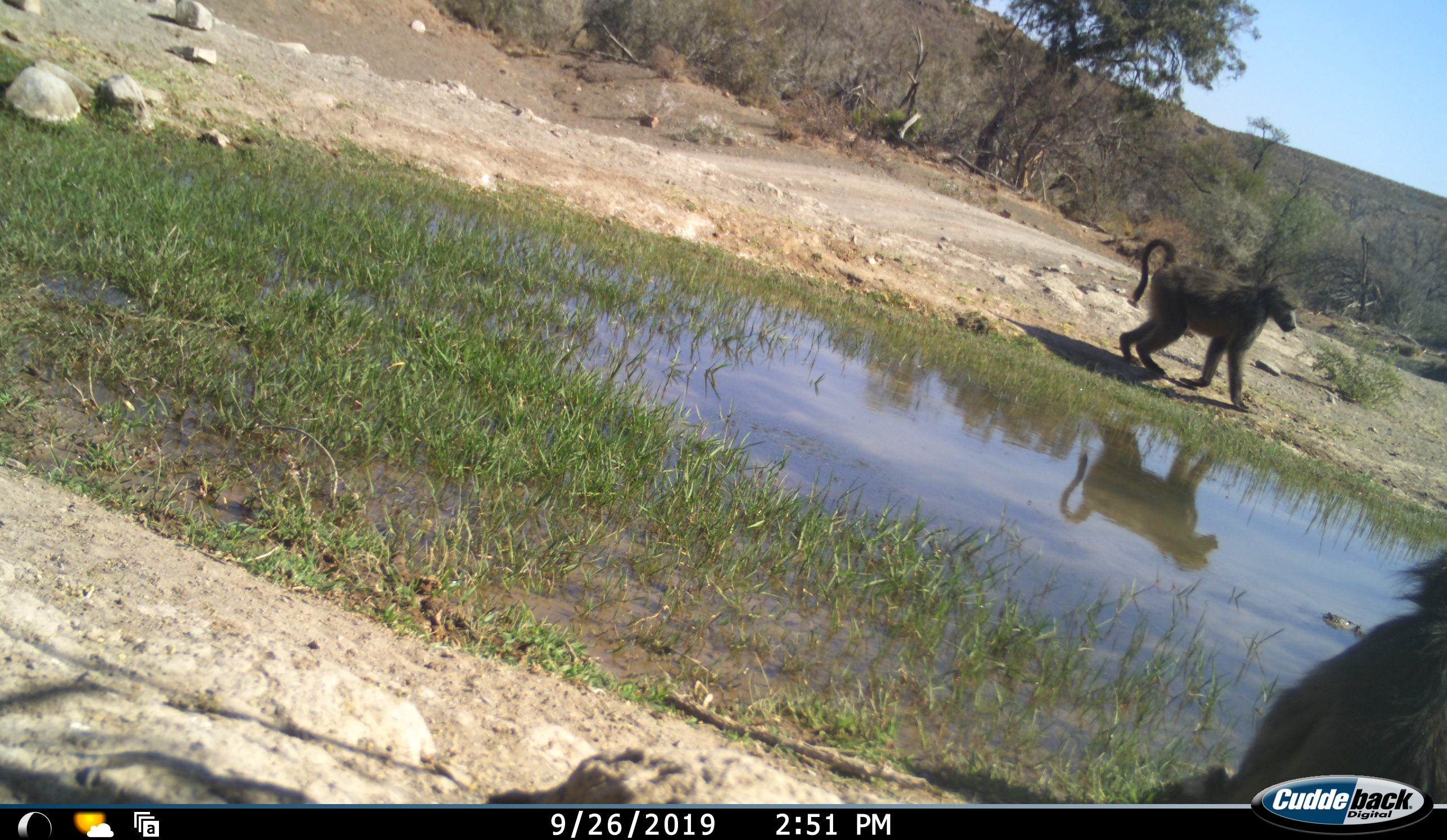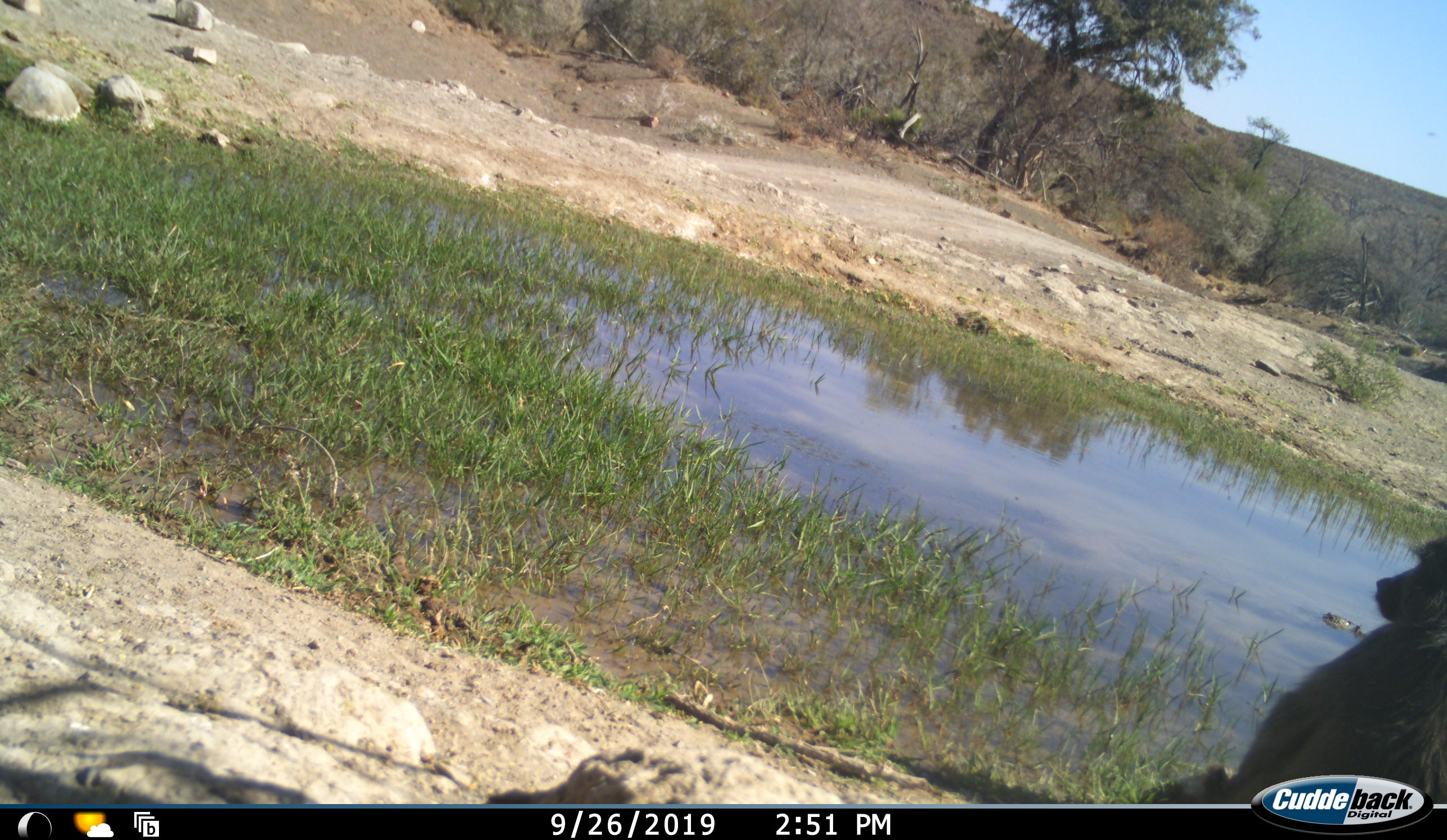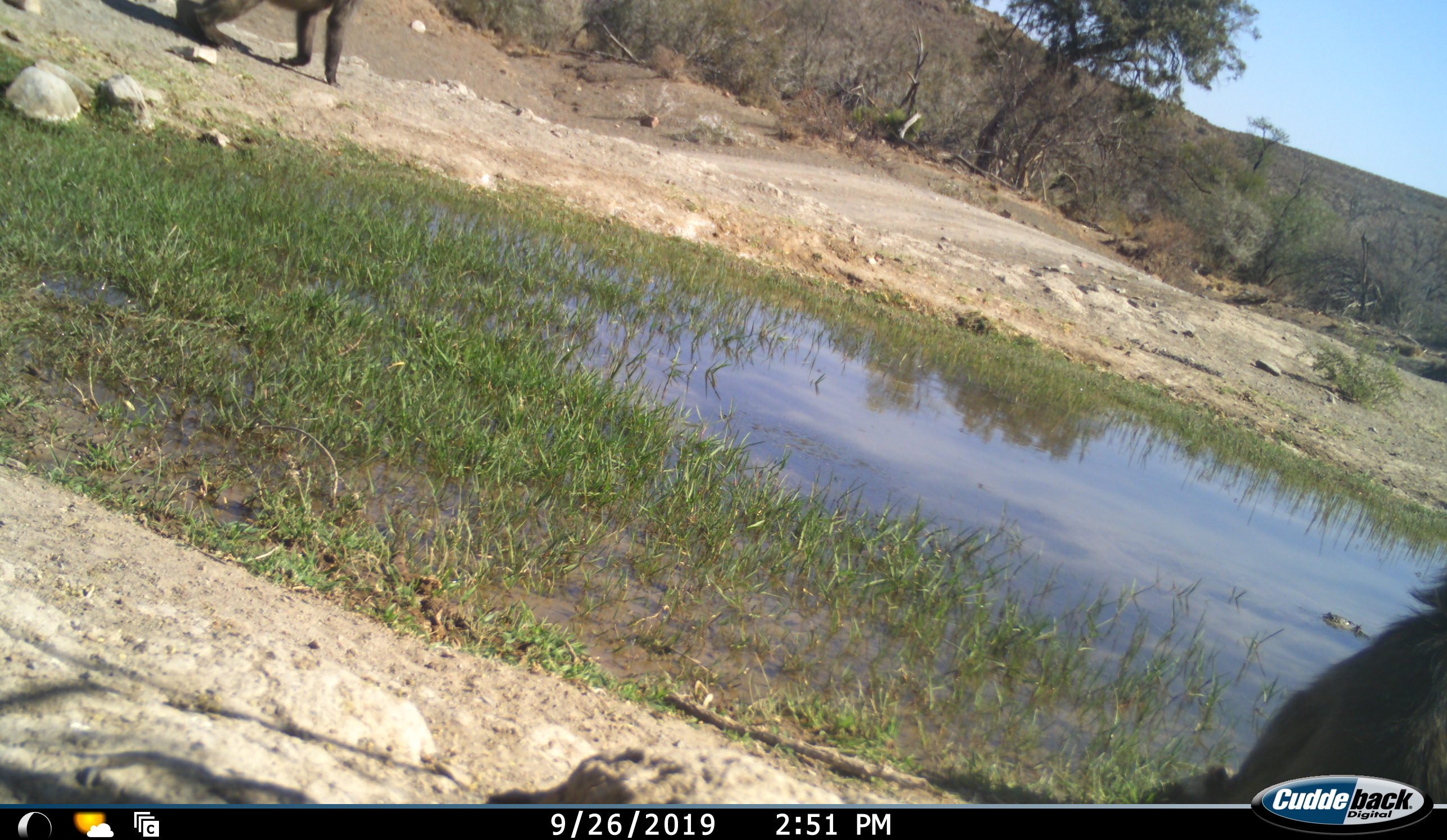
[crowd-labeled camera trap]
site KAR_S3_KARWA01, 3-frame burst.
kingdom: Animalia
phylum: Chordata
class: Mammalia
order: Primates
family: Cercopithecidae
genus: Papio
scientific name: Papio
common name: baboon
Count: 3.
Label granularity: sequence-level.